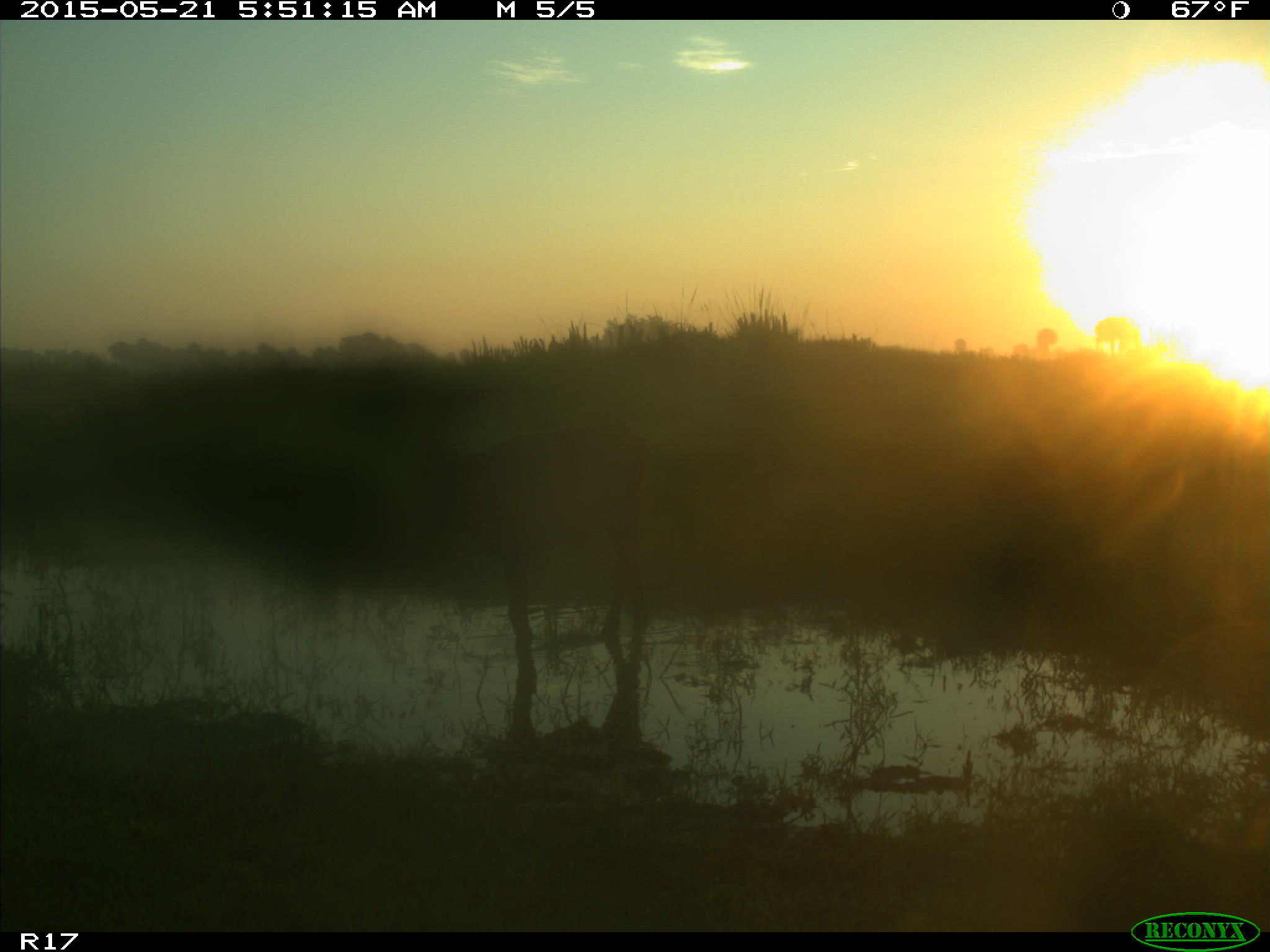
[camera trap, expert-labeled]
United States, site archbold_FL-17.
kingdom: Animalia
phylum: Chordata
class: Mammalia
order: Artiodactyla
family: Bovidae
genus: Bos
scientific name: Bos taurus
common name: domestic cow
Bos taurus (domestic cow).